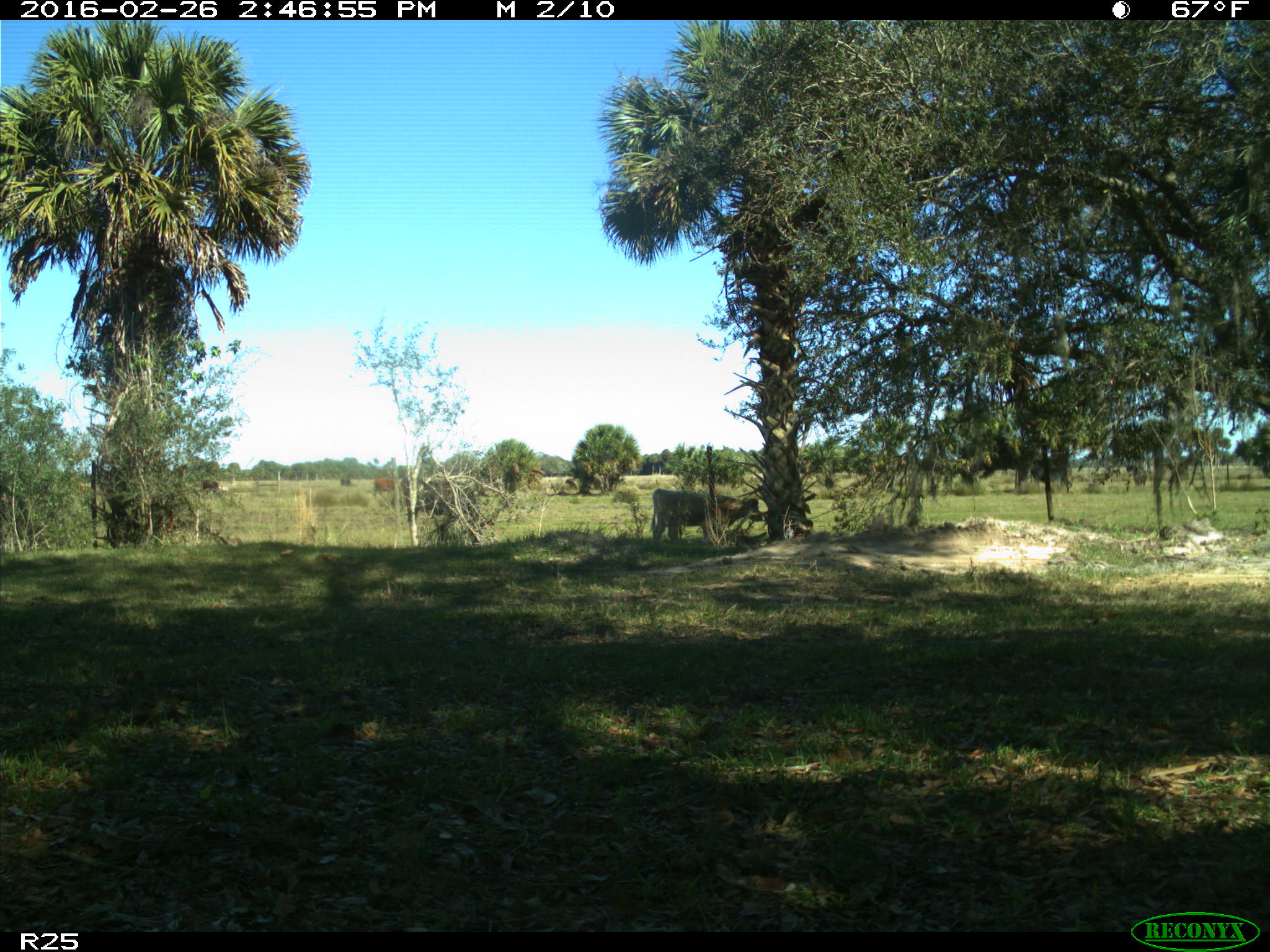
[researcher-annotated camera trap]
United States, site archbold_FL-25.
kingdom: Animalia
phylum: Chordata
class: Mammalia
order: Artiodactyla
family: Bovidae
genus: Bos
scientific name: Bos taurus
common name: domestic cow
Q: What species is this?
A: Bos taurus (domestic cow).